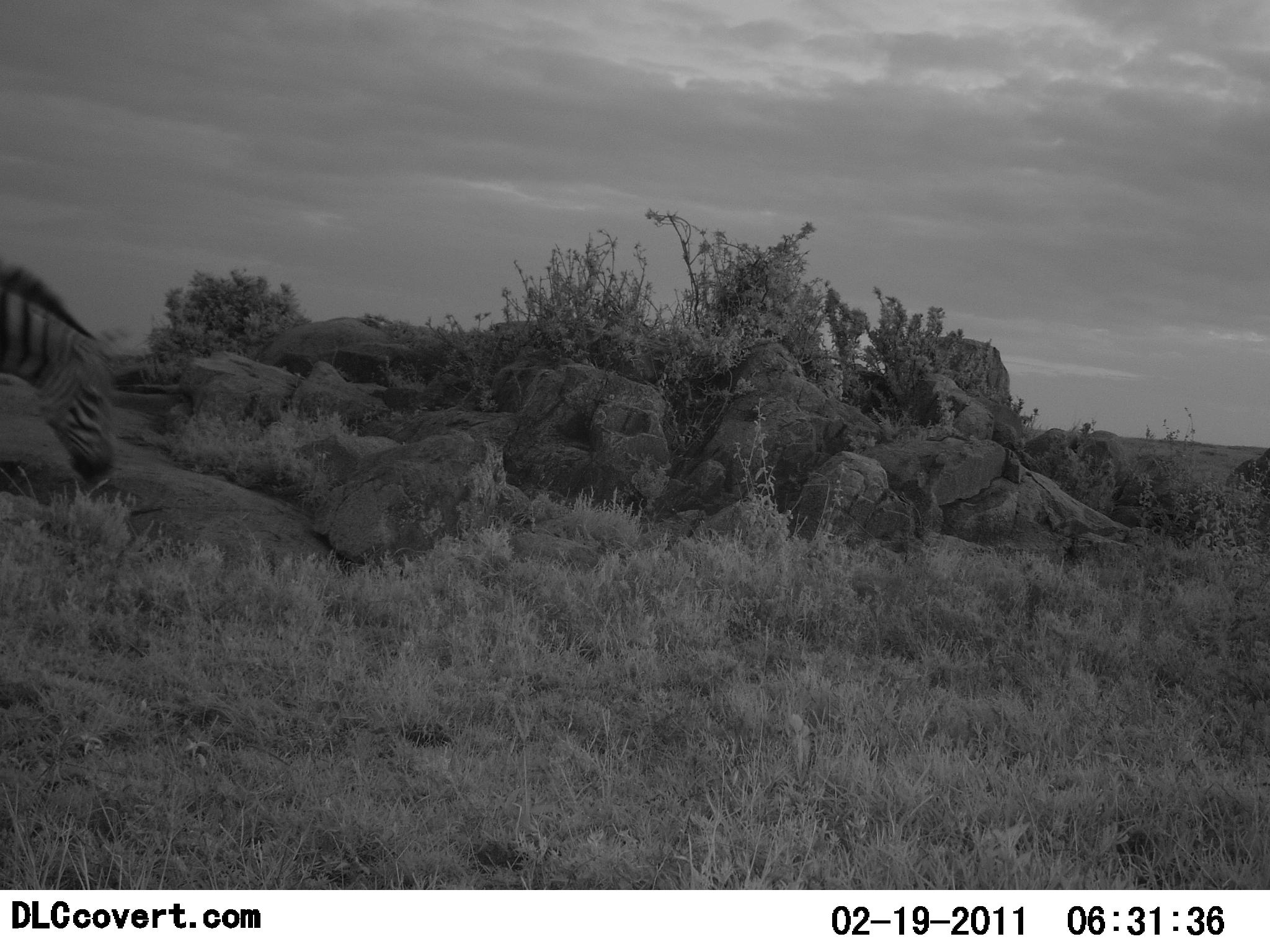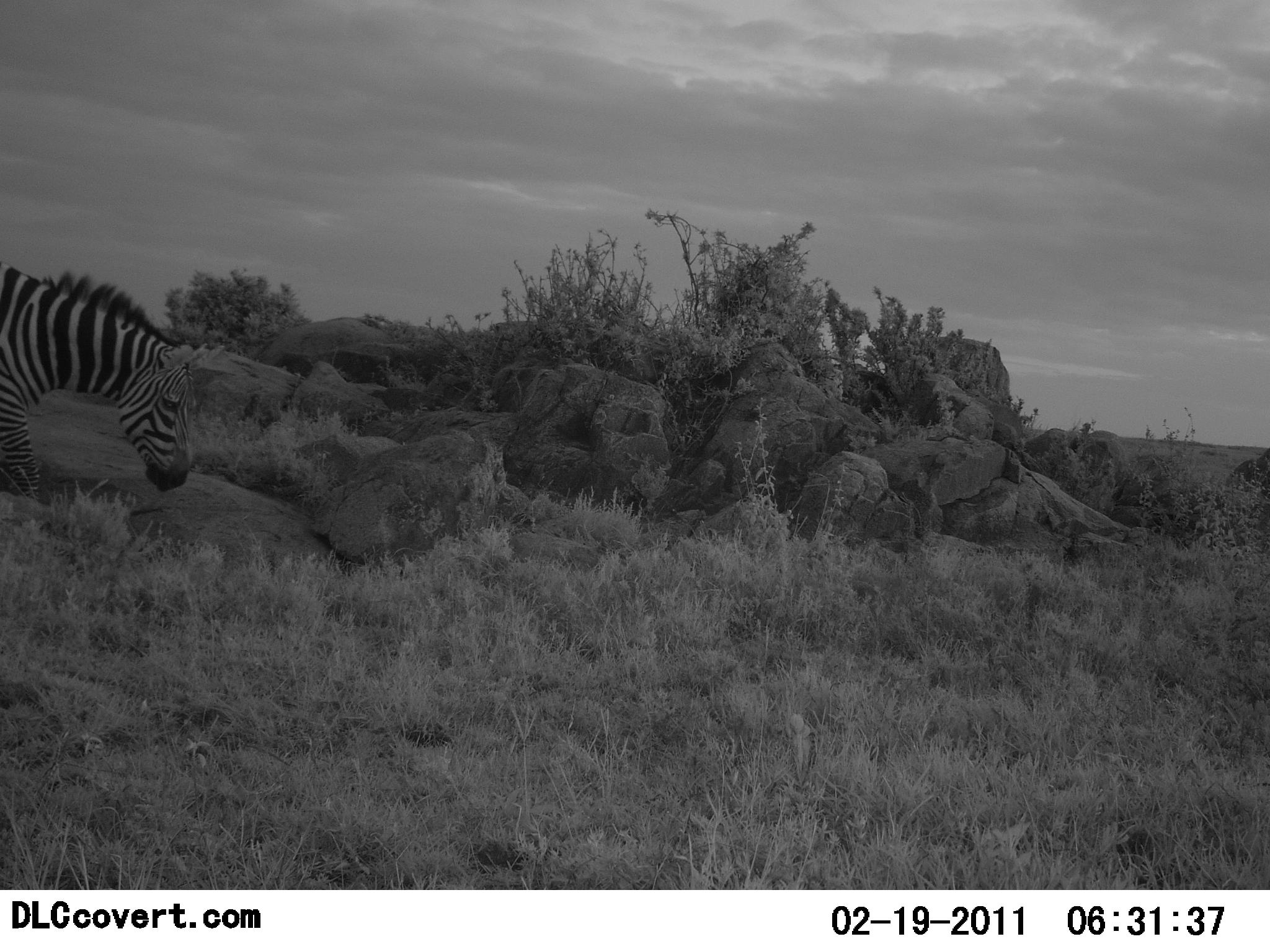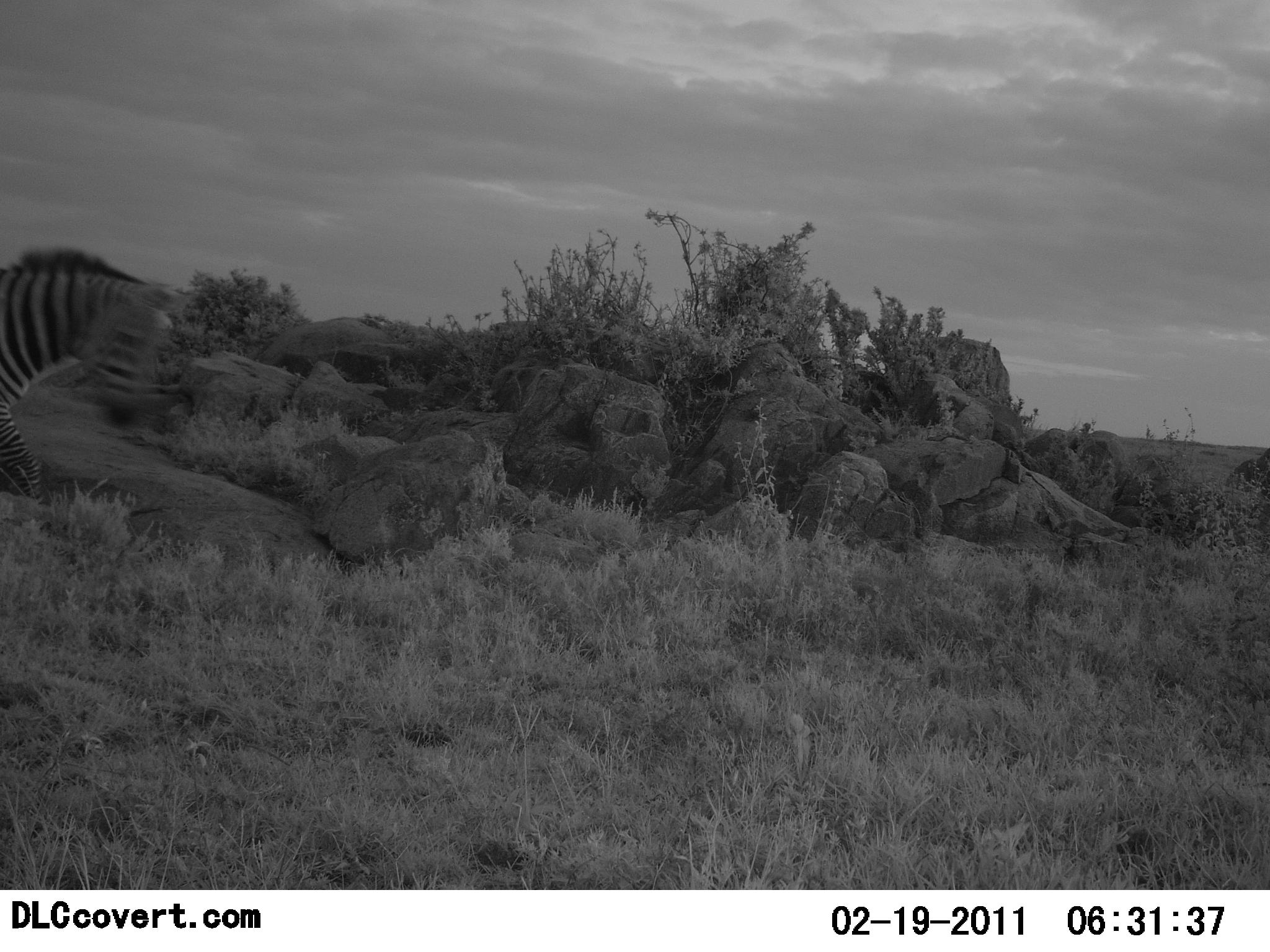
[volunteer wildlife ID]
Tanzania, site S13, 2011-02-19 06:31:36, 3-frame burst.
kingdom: Animalia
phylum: Chordata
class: Mammalia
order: Perissodactyla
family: Equidae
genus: Equus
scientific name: Equus quagga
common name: plains zebra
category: zebra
Zebra (plains zebra) (Equus quagga), count 1. Behavior (volunteer vote fractions): standing 10%, resting 10%, moving 70%, interacting 0%. Young present (vote fraction): 0%. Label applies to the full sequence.